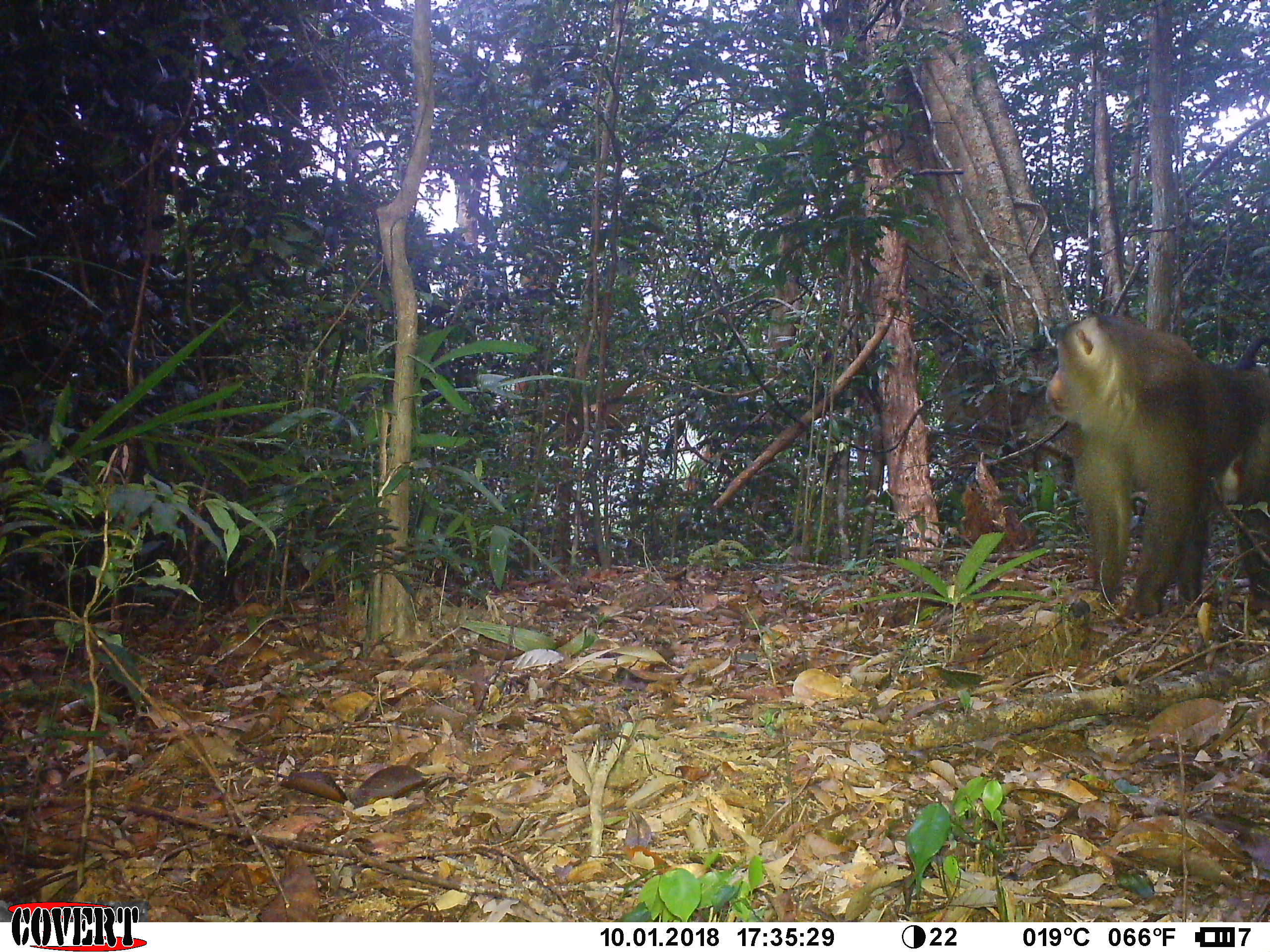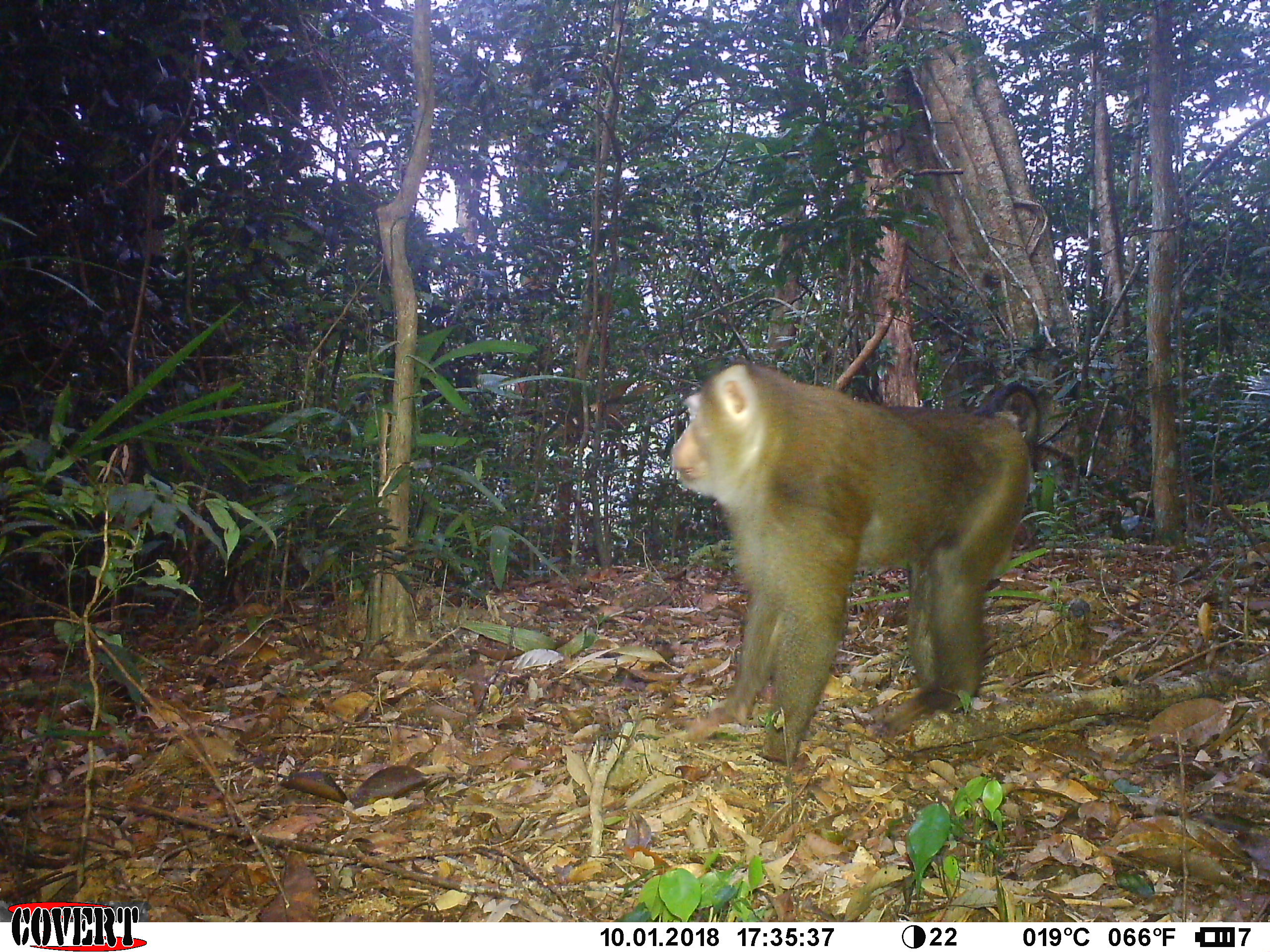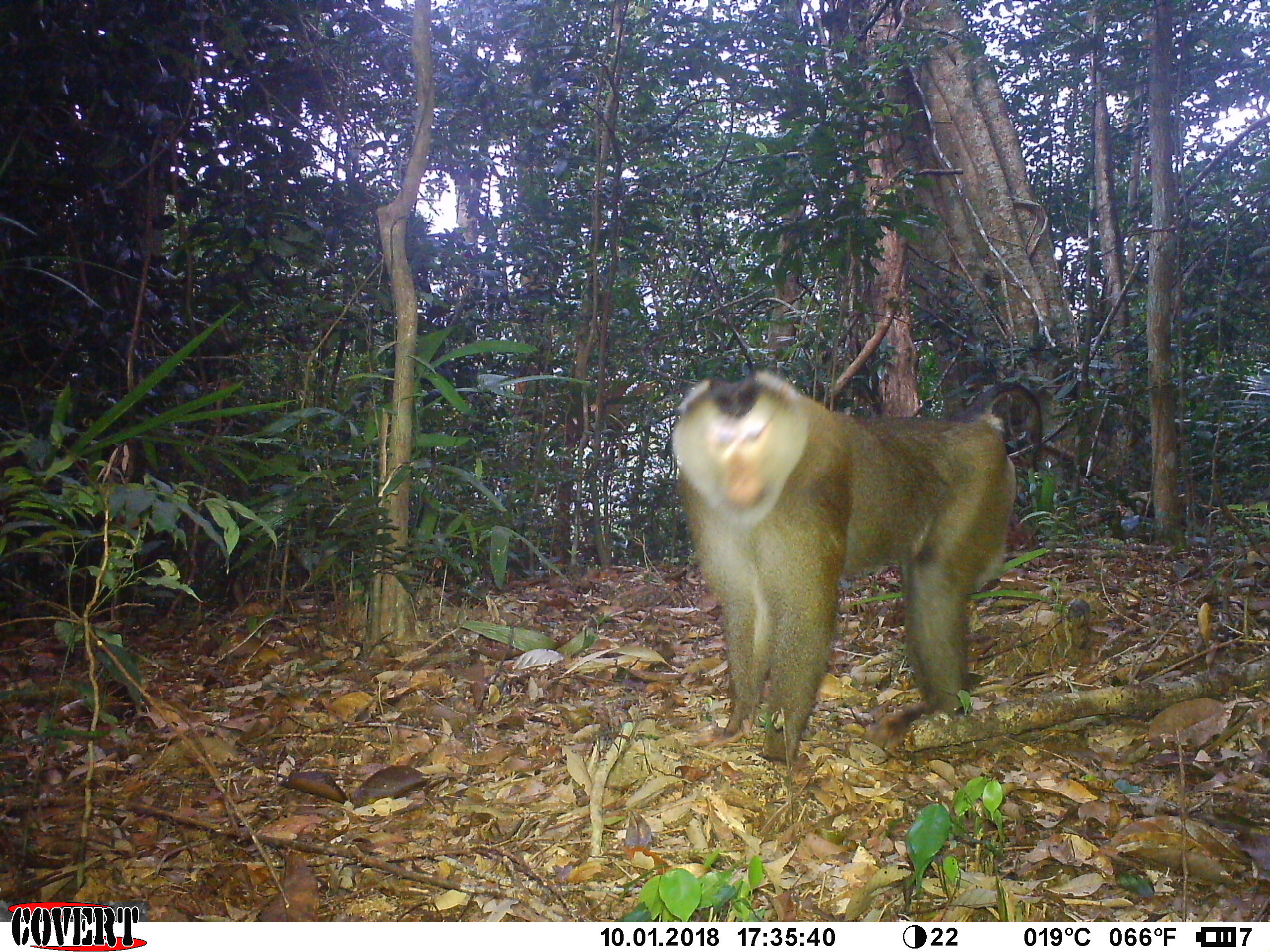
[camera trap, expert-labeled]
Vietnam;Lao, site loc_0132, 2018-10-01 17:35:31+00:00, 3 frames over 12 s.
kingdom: Animalia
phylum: Chordata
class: Mammalia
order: Primates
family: Cercopithecidae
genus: Macaca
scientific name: Macaca nemestrina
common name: pig-tailed macaque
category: pig tailed macaque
Pig tailed macaque (pig-tailed macaque) (Macaca nemestrina). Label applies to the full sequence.